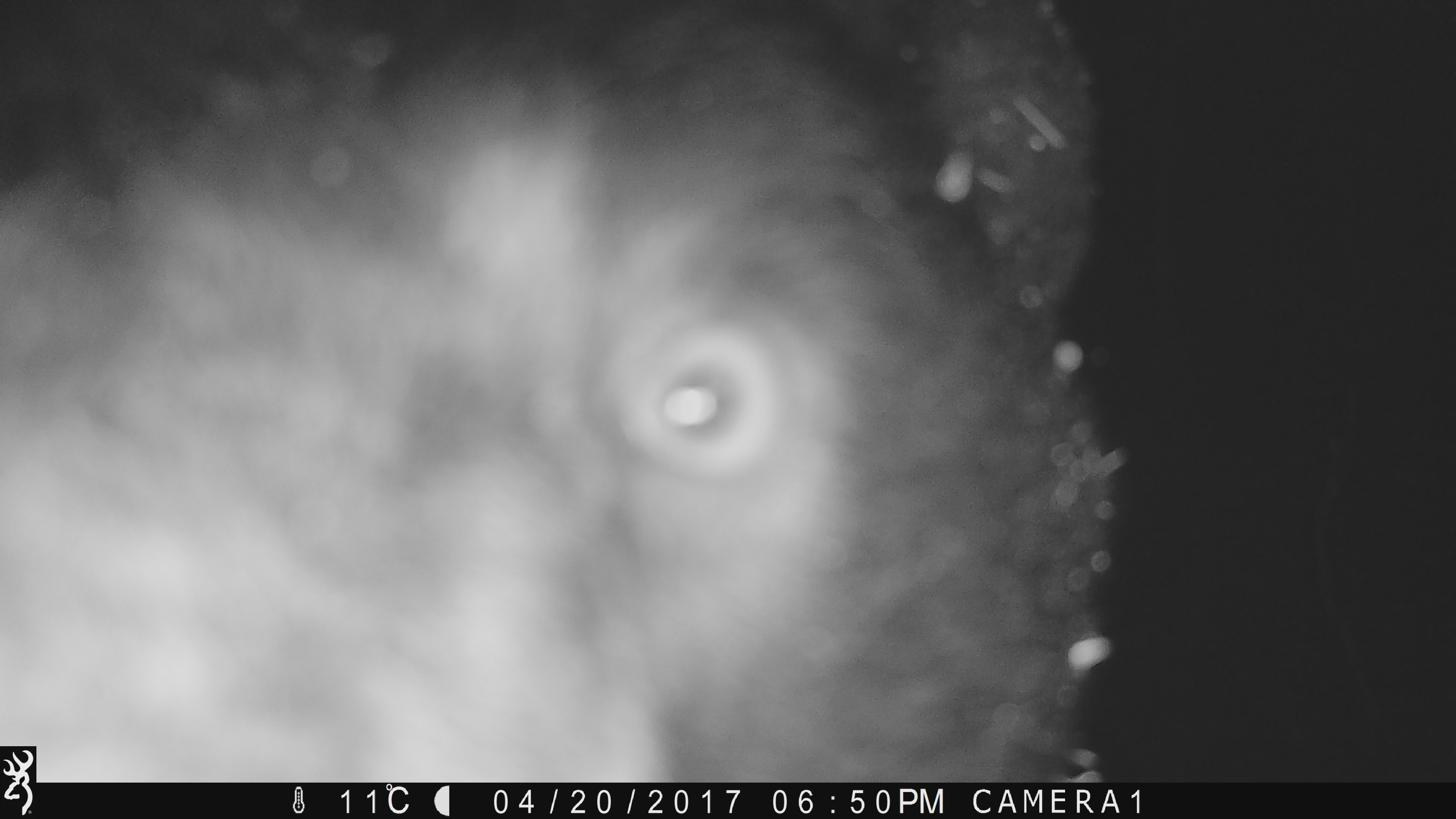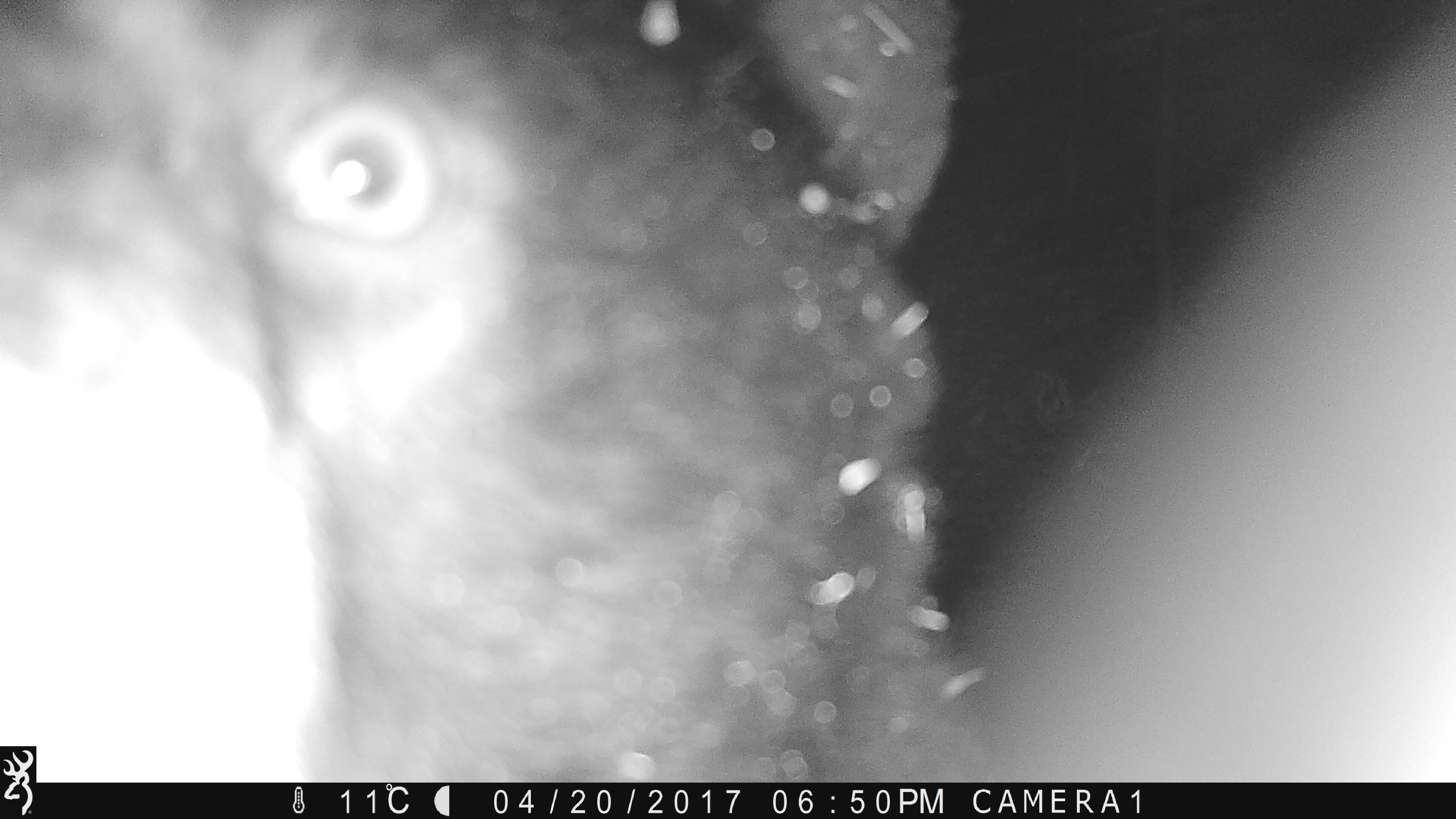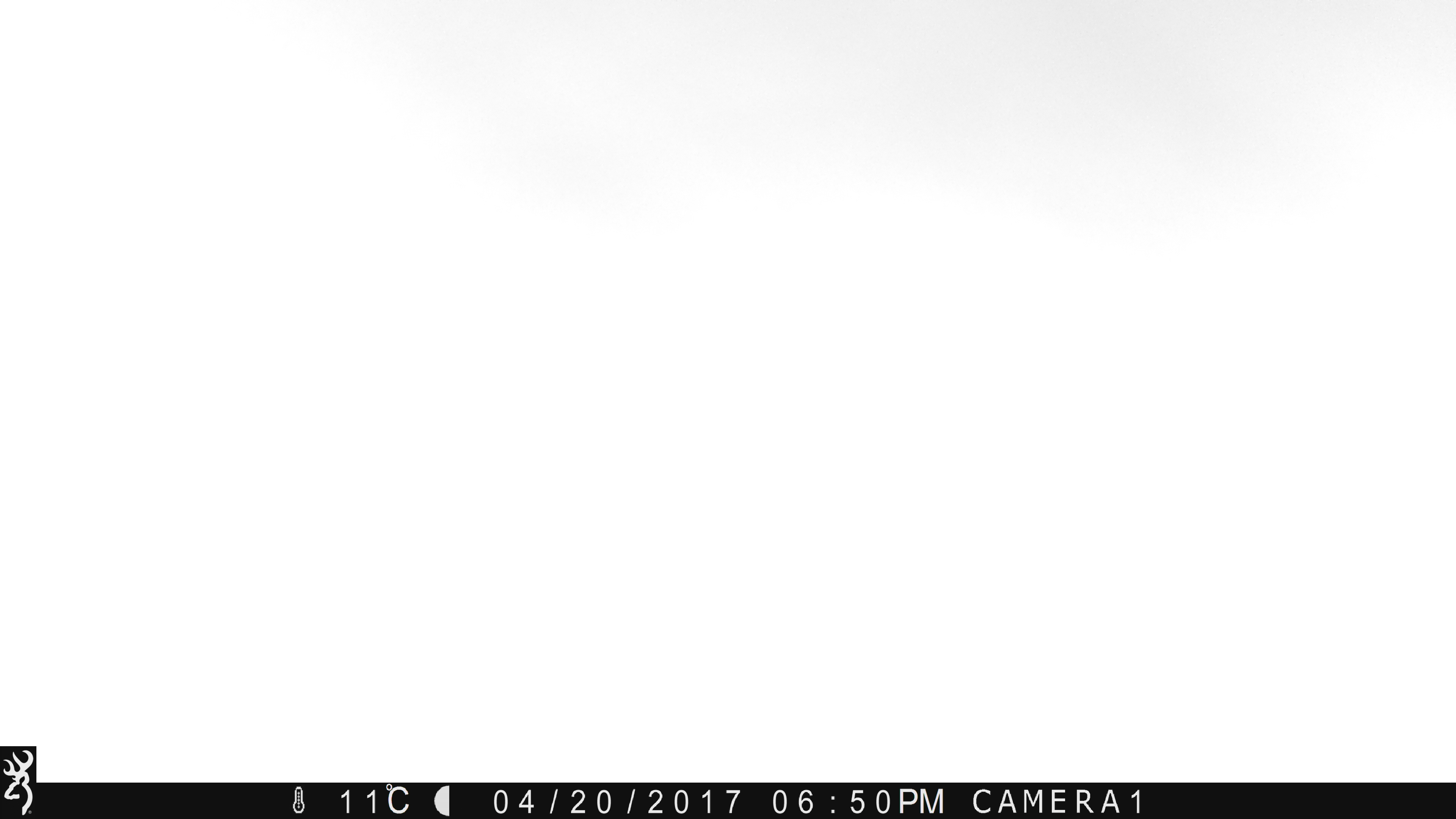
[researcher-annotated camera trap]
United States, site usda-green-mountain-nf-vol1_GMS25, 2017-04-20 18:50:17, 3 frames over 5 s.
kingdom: Animalia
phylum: Chordata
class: Mammalia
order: Carnivora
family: Ursidae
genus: Ursus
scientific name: Ursus americanus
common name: black bear